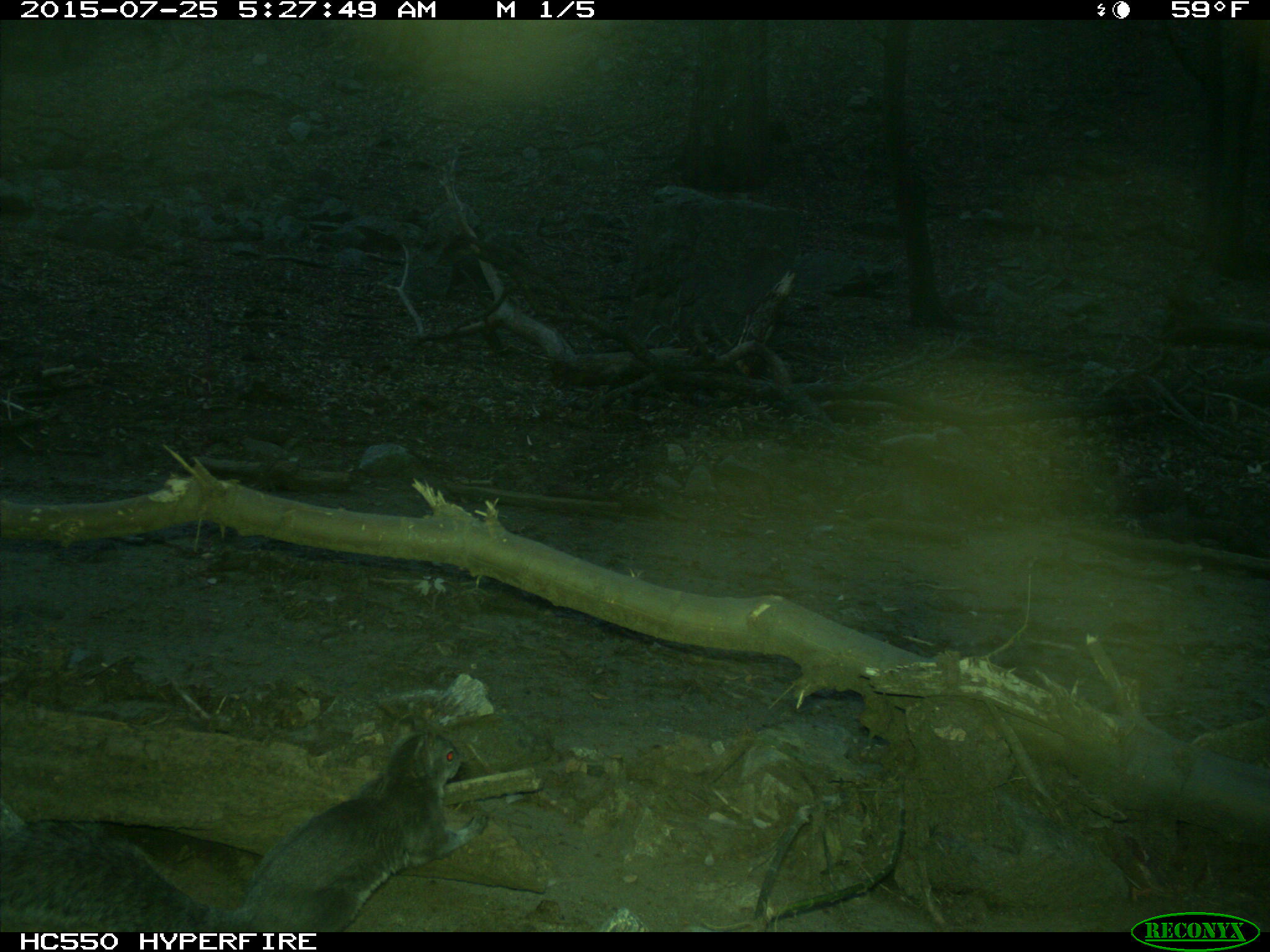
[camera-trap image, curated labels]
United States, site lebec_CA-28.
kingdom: Animalia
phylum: Chordata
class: Mammalia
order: Rodentia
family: Sciuridae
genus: Sciurus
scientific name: Sciurus carolinensis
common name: eastern gray squirrel